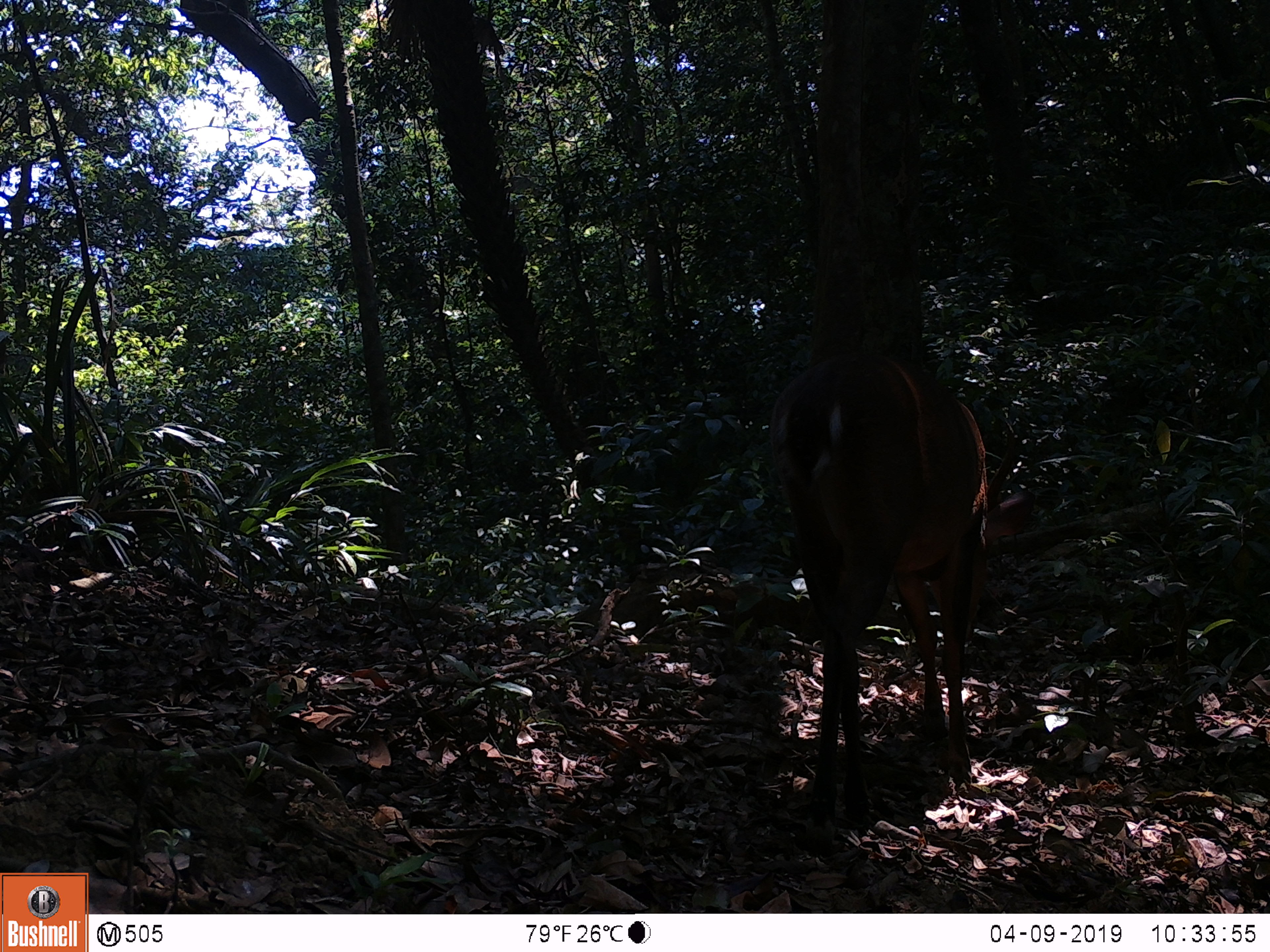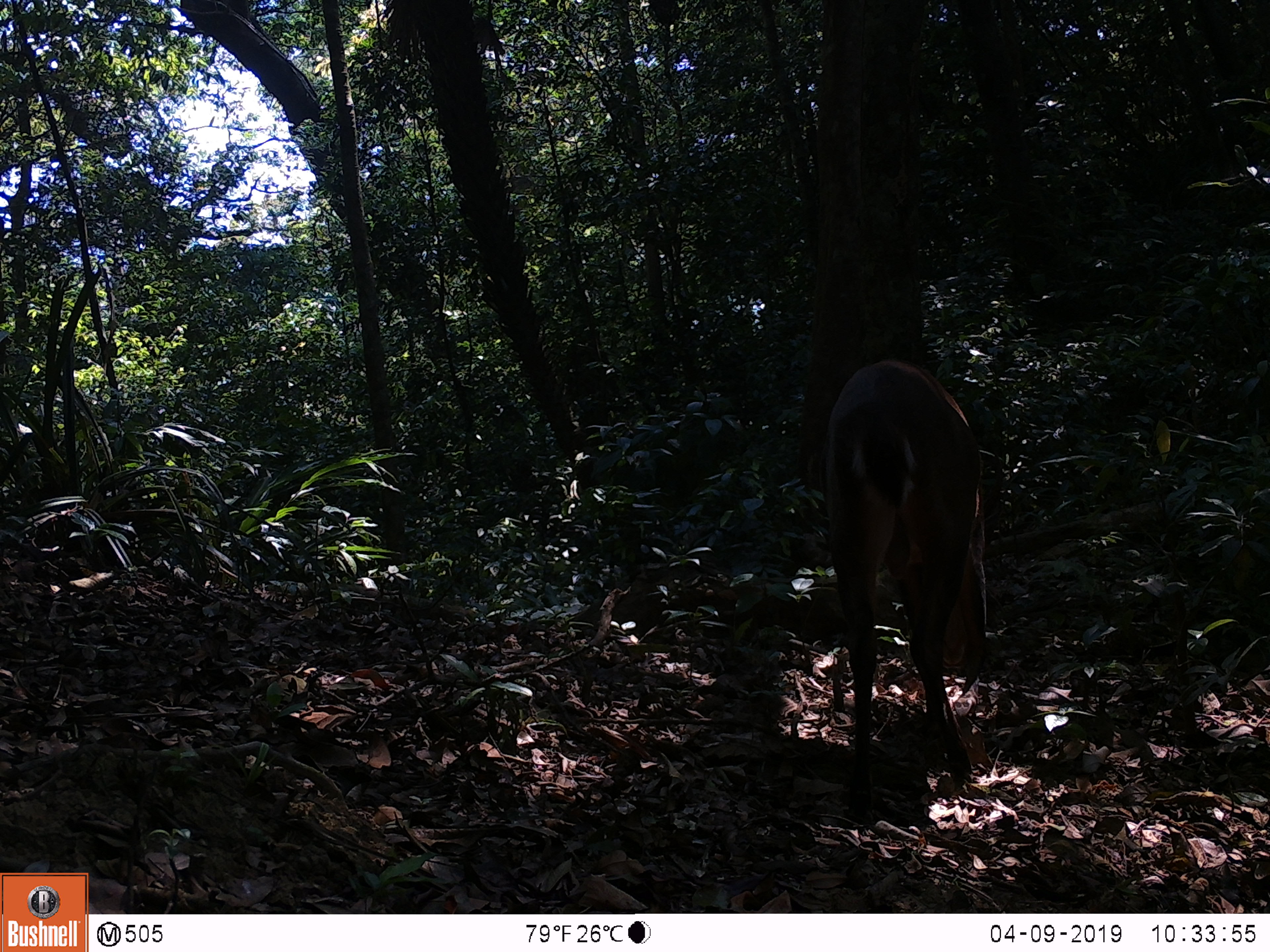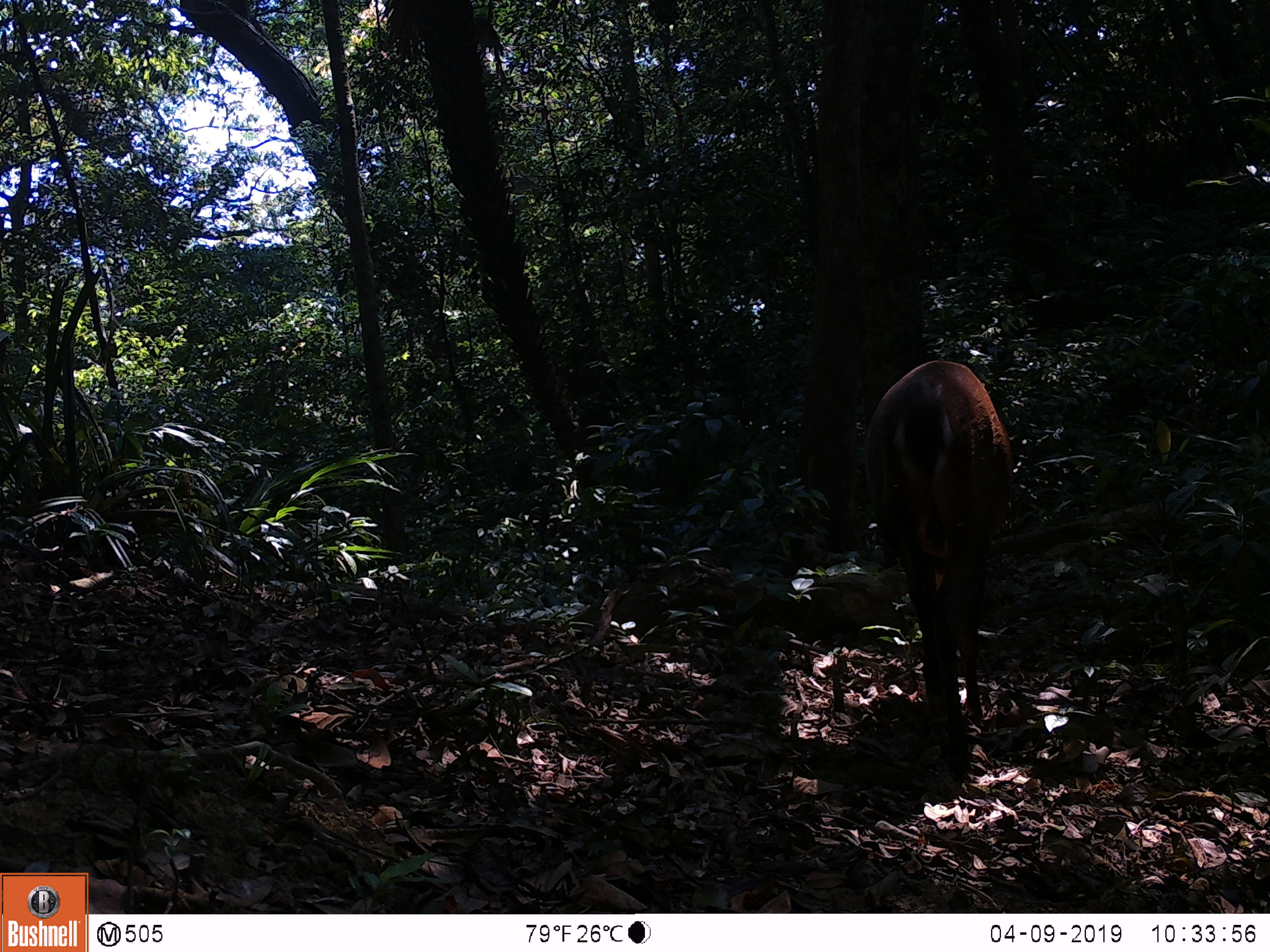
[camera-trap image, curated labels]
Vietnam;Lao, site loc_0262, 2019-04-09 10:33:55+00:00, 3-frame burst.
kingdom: Animalia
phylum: Chordata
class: Mammalia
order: Artiodactyla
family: Cervidae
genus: Muntiacus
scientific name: Muntiacus vuquangensis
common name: large-antlered muntjac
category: large antlered muntjac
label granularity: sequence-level